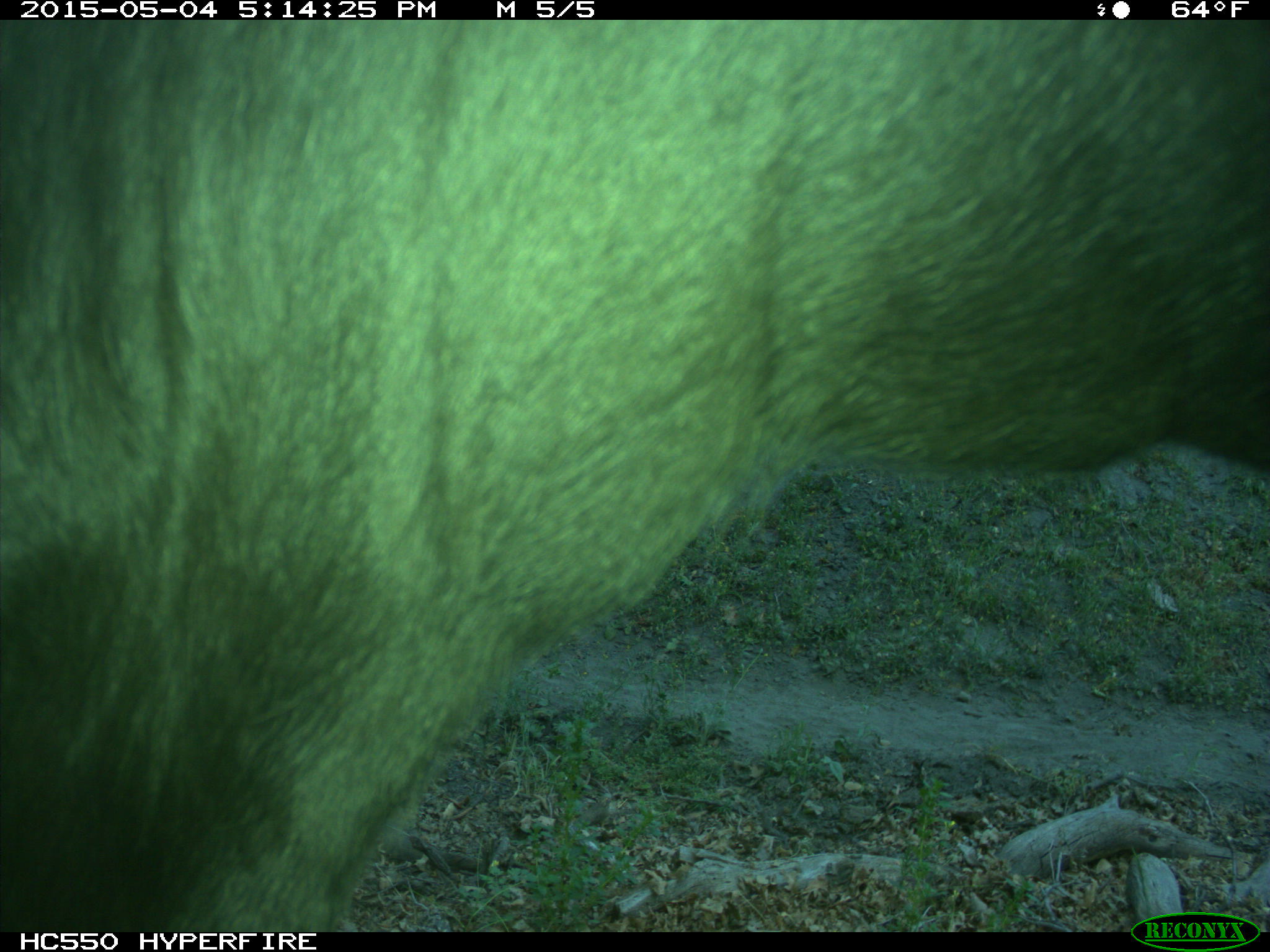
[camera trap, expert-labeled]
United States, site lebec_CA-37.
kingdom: Animalia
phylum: Chordata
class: Mammalia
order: Artiodactyla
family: Bovidae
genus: Bos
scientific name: Bos taurus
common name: domestic cow